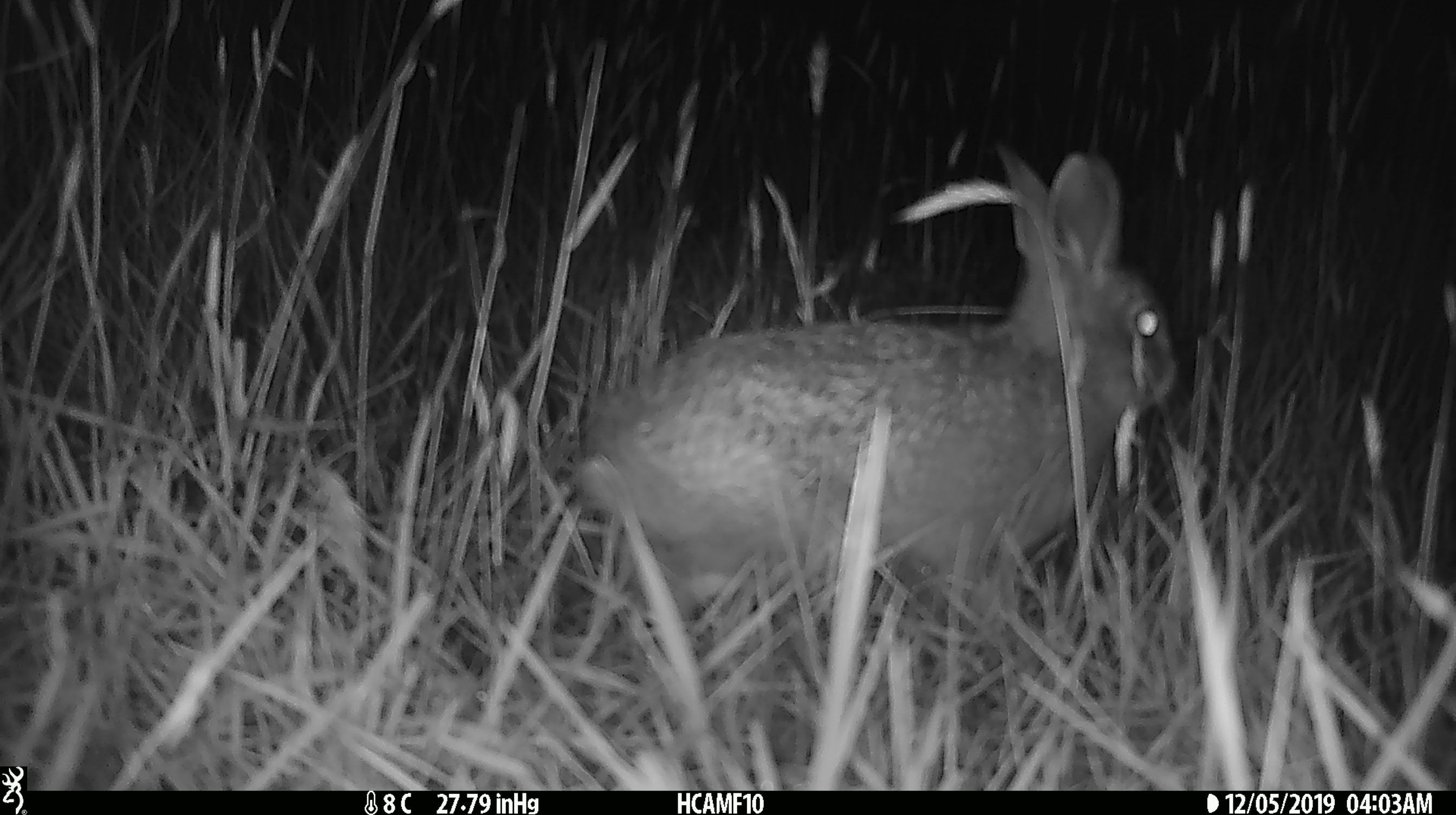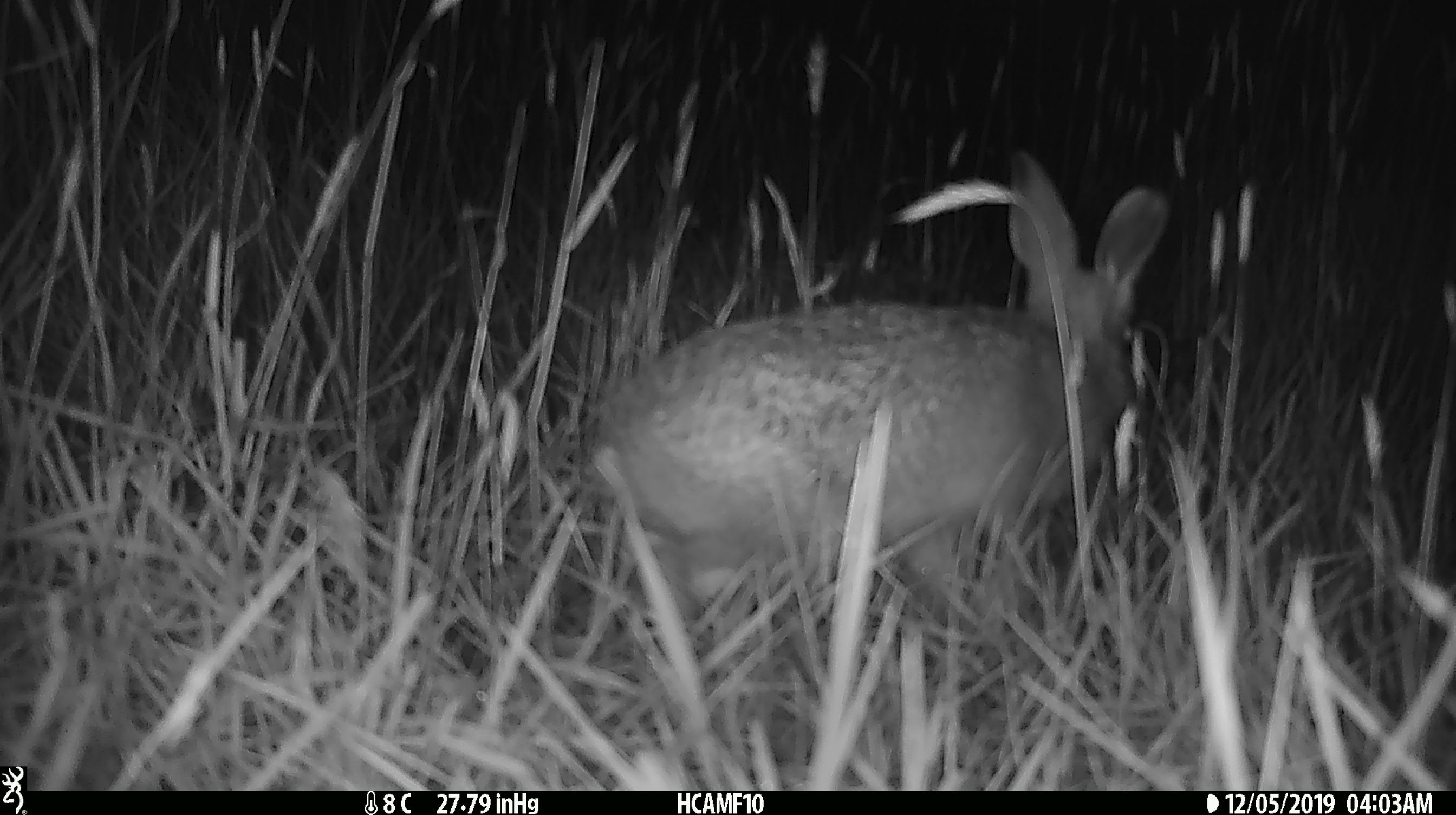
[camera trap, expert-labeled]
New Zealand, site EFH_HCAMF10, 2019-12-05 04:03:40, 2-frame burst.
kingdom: Animalia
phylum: Chordata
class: Mammalia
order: Lagomorpha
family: Leporidae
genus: Oryctolagus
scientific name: Oryctolagus cuniculus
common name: european rabbit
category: rabbit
Rabbit (european rabbit) (Oryctolagus cuniculus).